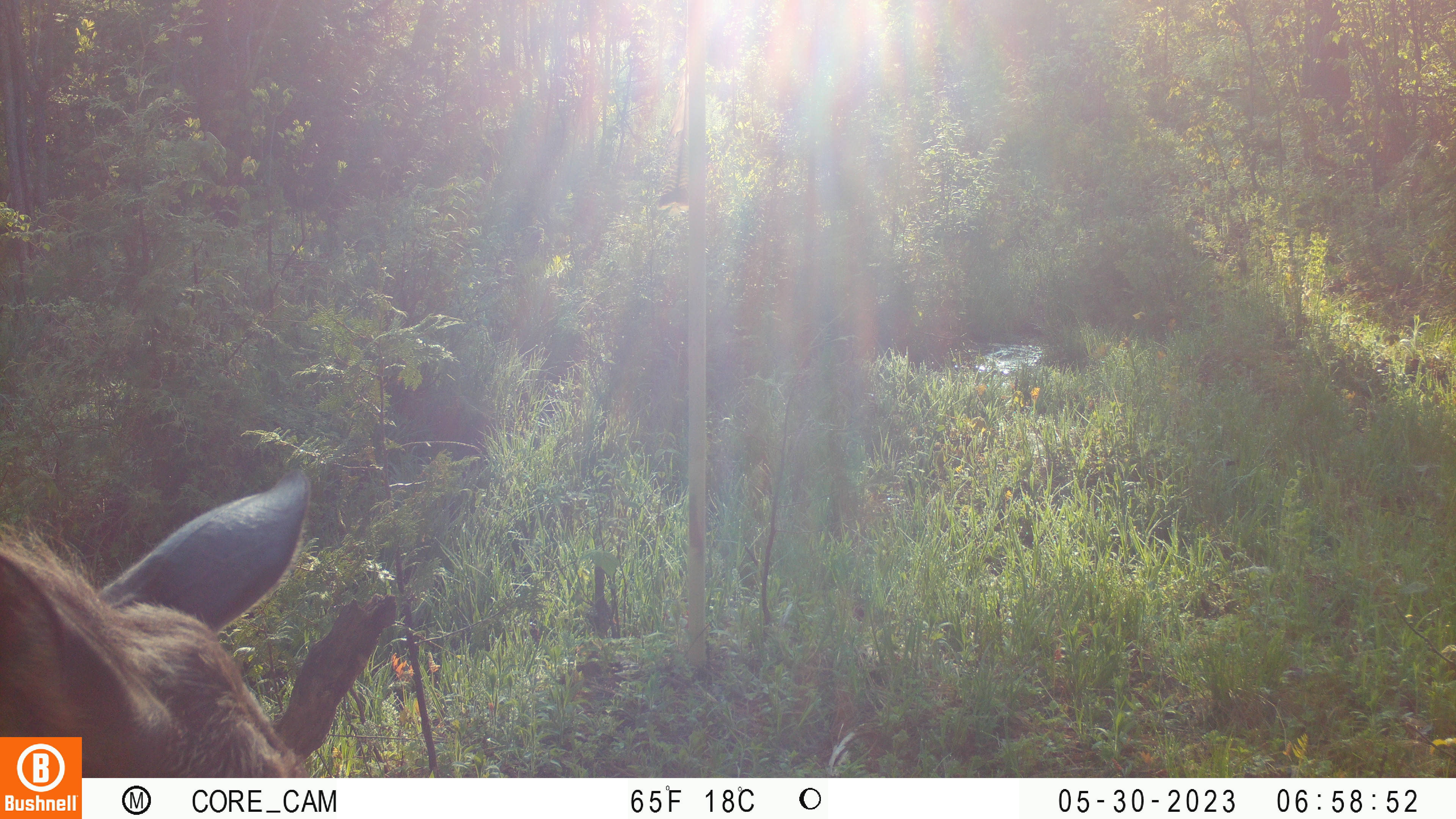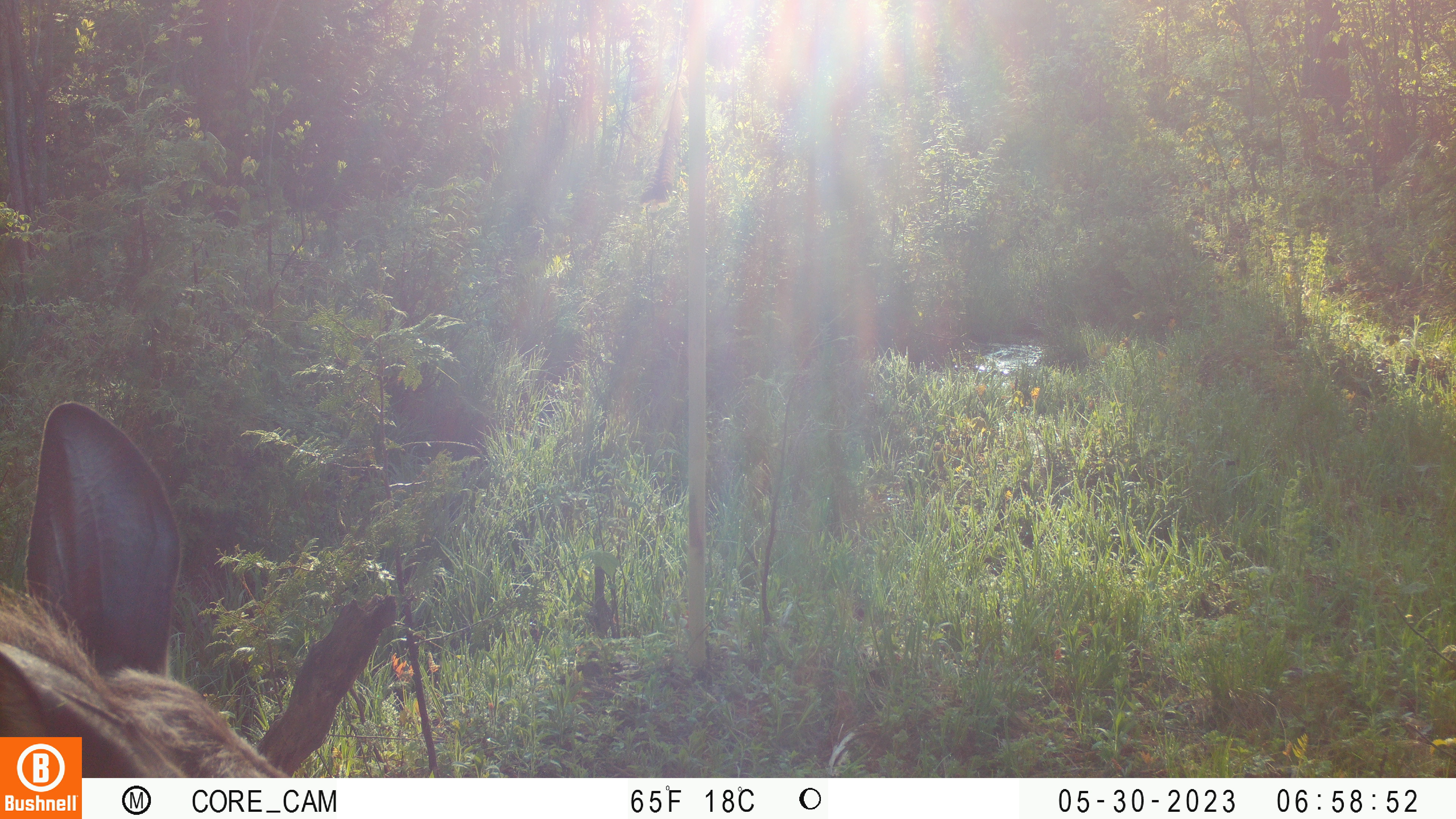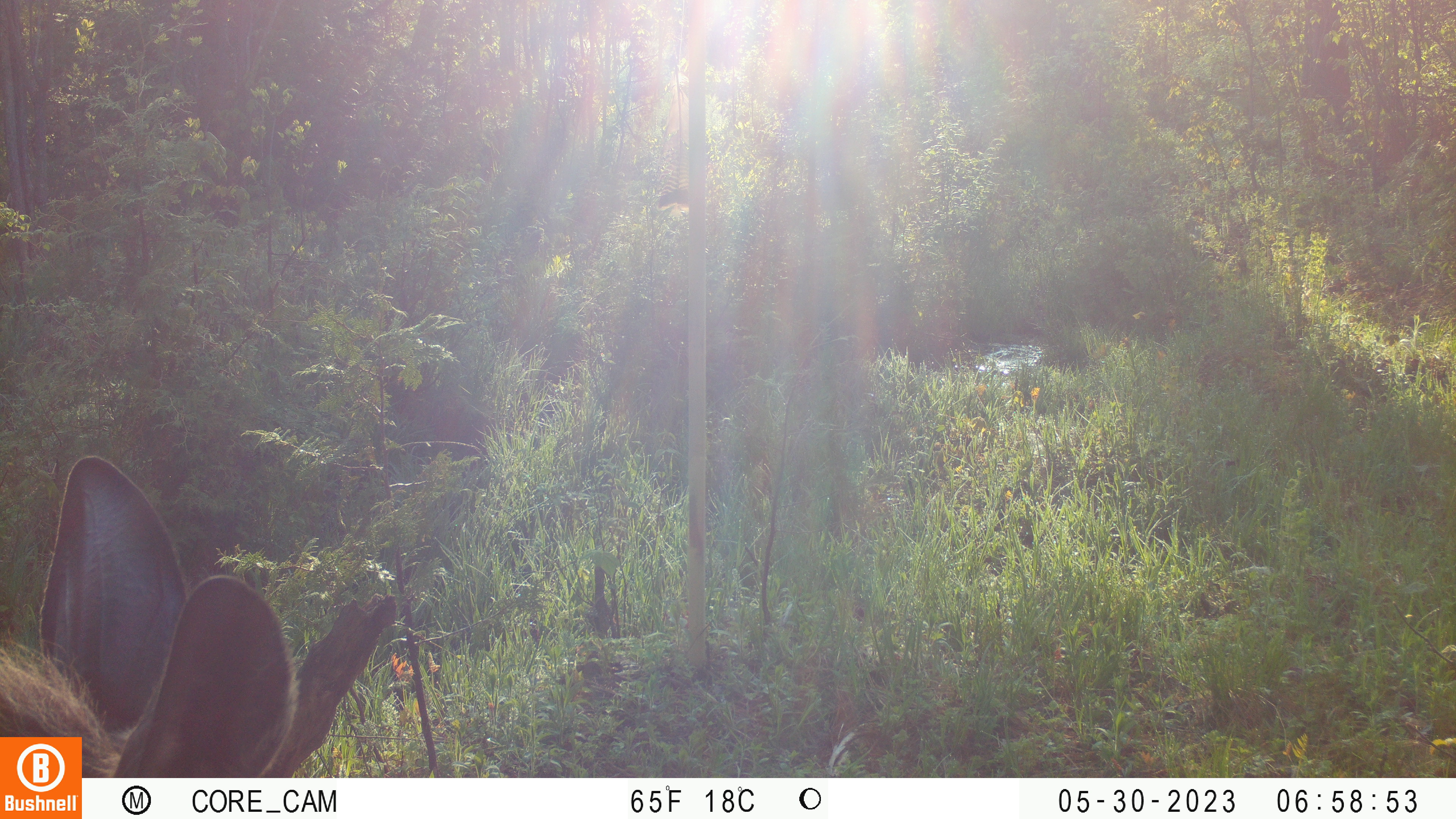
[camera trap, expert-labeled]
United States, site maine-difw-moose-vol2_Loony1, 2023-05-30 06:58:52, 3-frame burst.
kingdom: Animalia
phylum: Chordata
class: Mammalia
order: Artiodactyla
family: Cervidae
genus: Alces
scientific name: Alces alces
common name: moose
Moose (Alces alces).